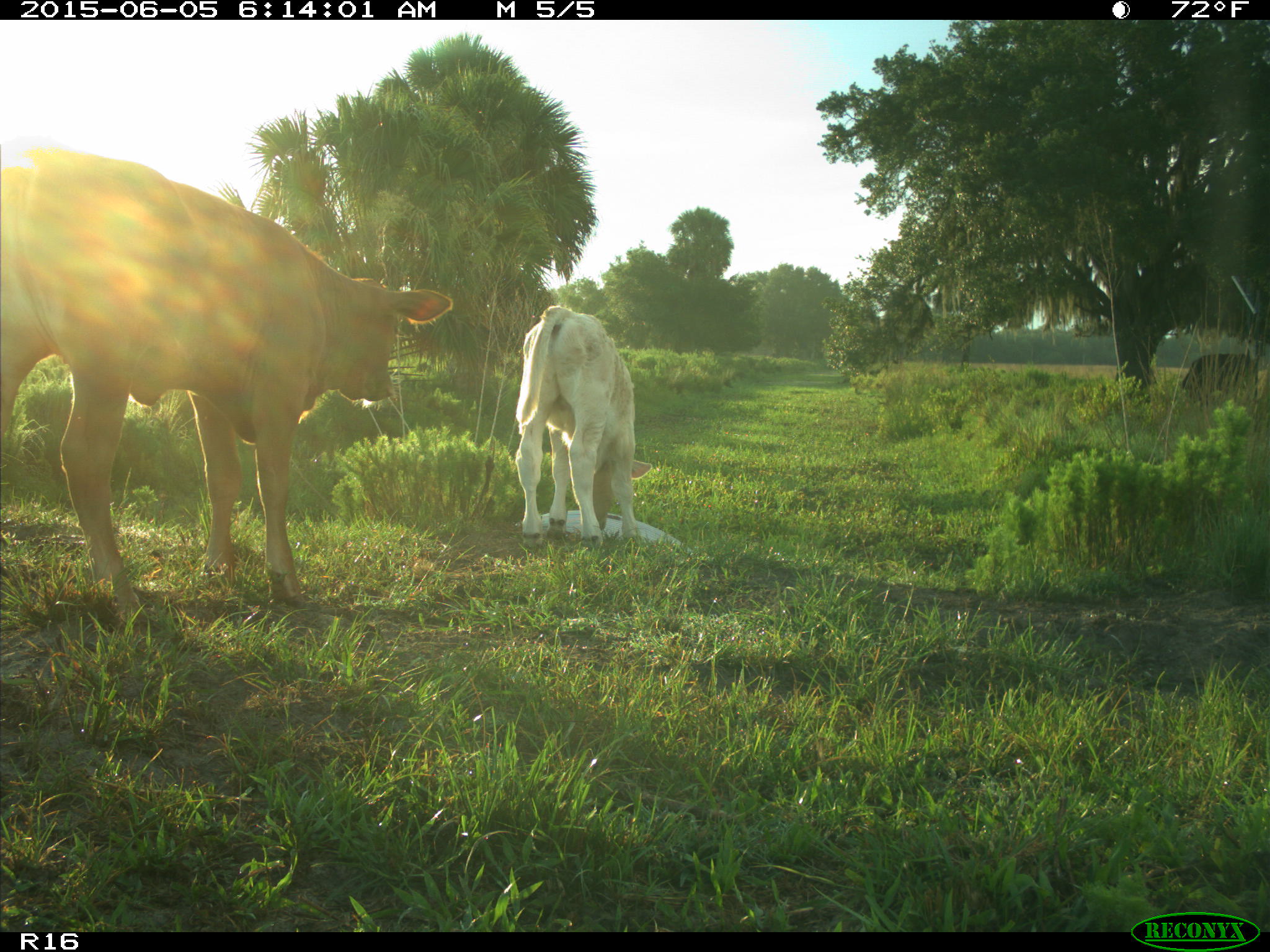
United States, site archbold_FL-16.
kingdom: Animalia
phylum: Chordata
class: Mammalia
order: Artiodactyla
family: Bovidae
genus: Bos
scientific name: Bos taurus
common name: domestic cow